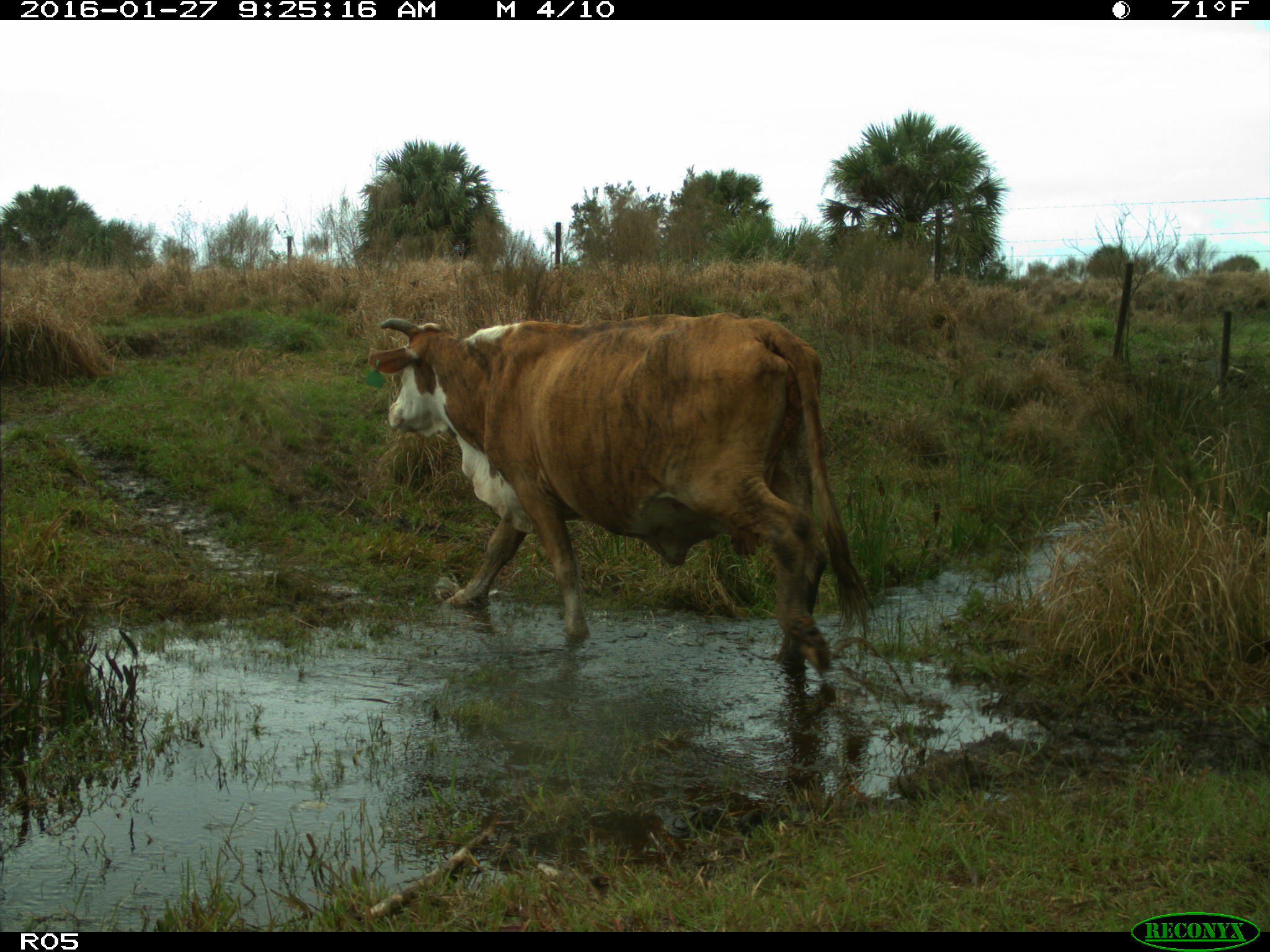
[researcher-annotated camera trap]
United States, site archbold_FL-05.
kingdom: Animalia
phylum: Chordata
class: Mammalia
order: Artiodactyla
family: Bovidae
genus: Bos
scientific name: Bos taurus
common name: domestic cow